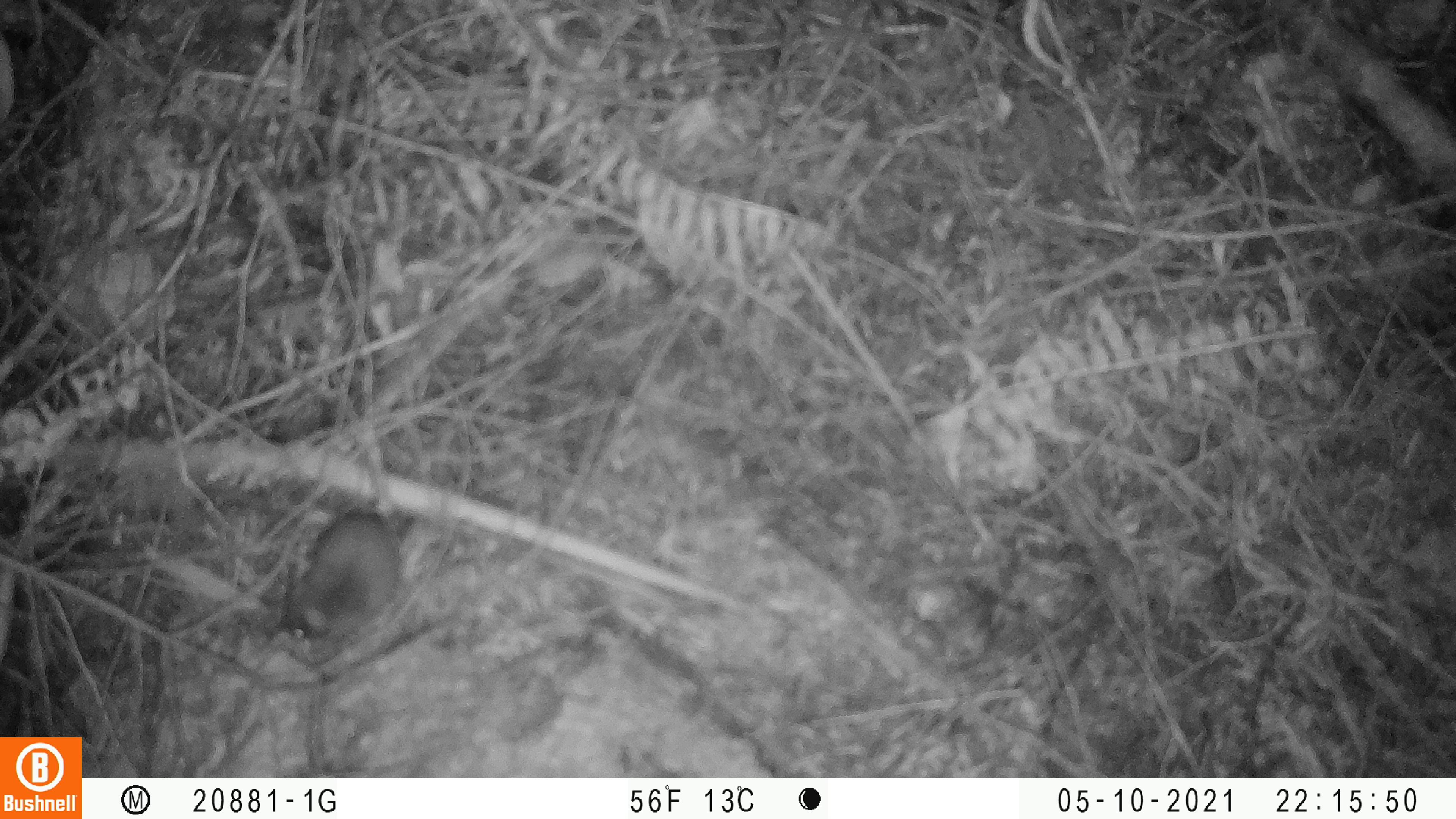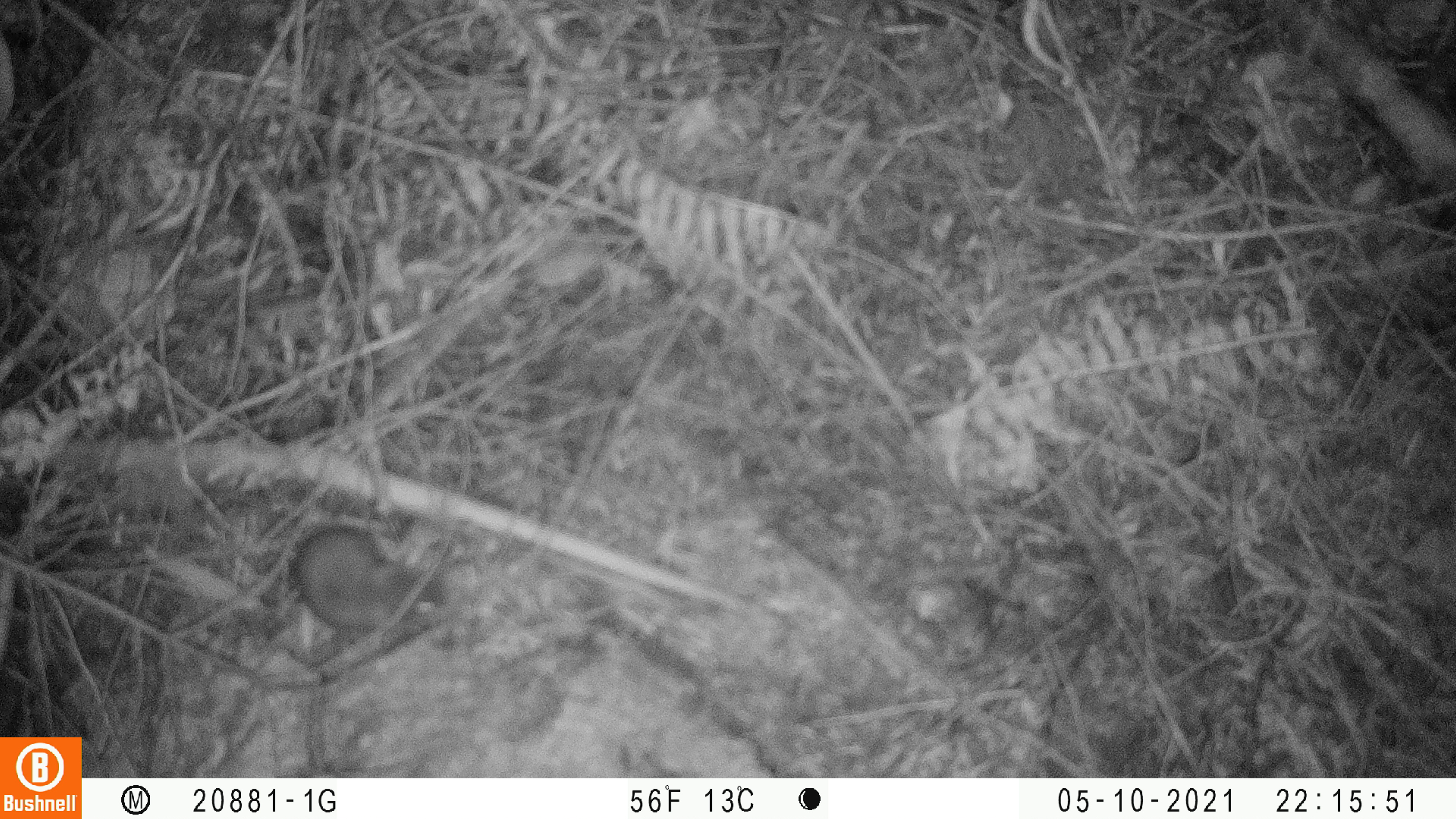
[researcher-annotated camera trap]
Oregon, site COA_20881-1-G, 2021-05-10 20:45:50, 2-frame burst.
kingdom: Animalia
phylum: Chordata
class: Mammalia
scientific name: Mammalia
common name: small mammal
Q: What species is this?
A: Small mammal (Mammalia).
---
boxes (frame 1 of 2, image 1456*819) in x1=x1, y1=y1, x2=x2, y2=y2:
small mammal: x1=268, y1=440, x2=494, y2=683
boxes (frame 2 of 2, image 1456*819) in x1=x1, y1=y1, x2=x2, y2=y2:
small mammal: x1=253, y1=486, x2=484, y2=679